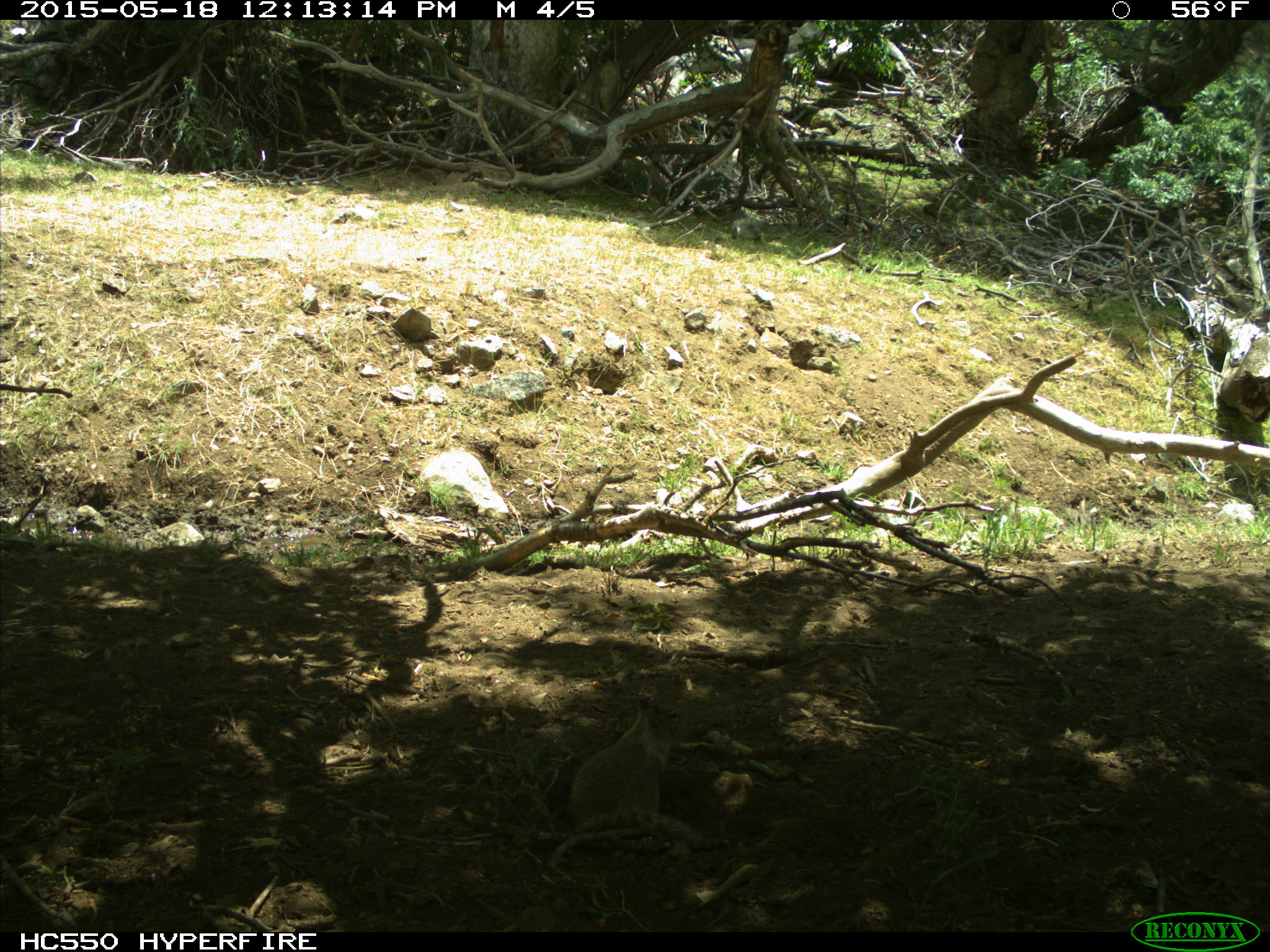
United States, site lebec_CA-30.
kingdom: Animalia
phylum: Chordata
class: Mammalia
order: Rodentia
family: Sciuridae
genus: Otospermophilus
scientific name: Otospermophilus beecheyi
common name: california ground squirrel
Otospermophilus beecheyi (california ground squirrel).